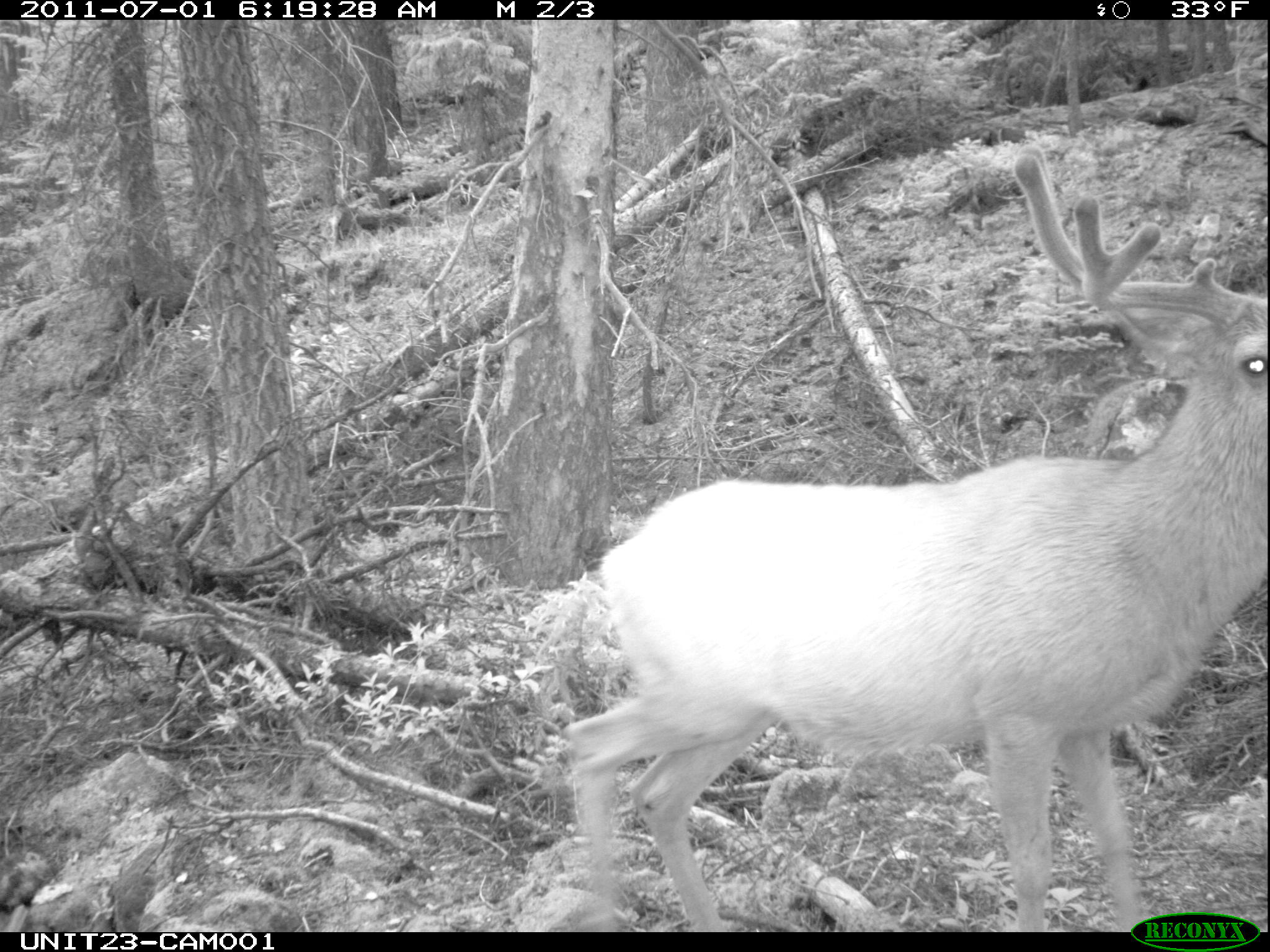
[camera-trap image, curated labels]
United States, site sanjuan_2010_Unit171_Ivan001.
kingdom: Animalia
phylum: Chordata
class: Mammalia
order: Artiodactyla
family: Cervidae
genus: Odocoileus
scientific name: Odocoileus hemionus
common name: mule deer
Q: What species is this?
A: Odocoileus hemionus (mule deer).